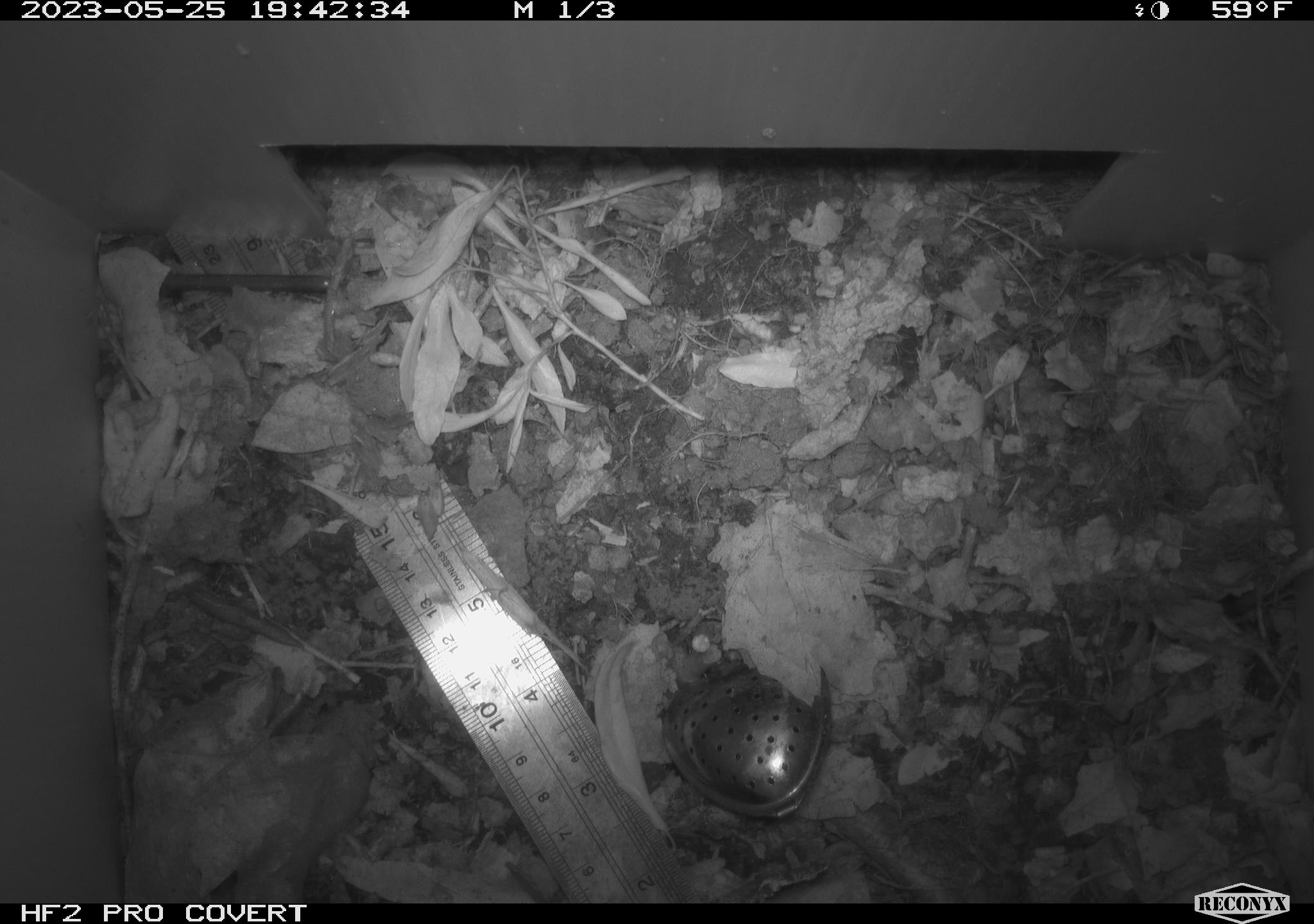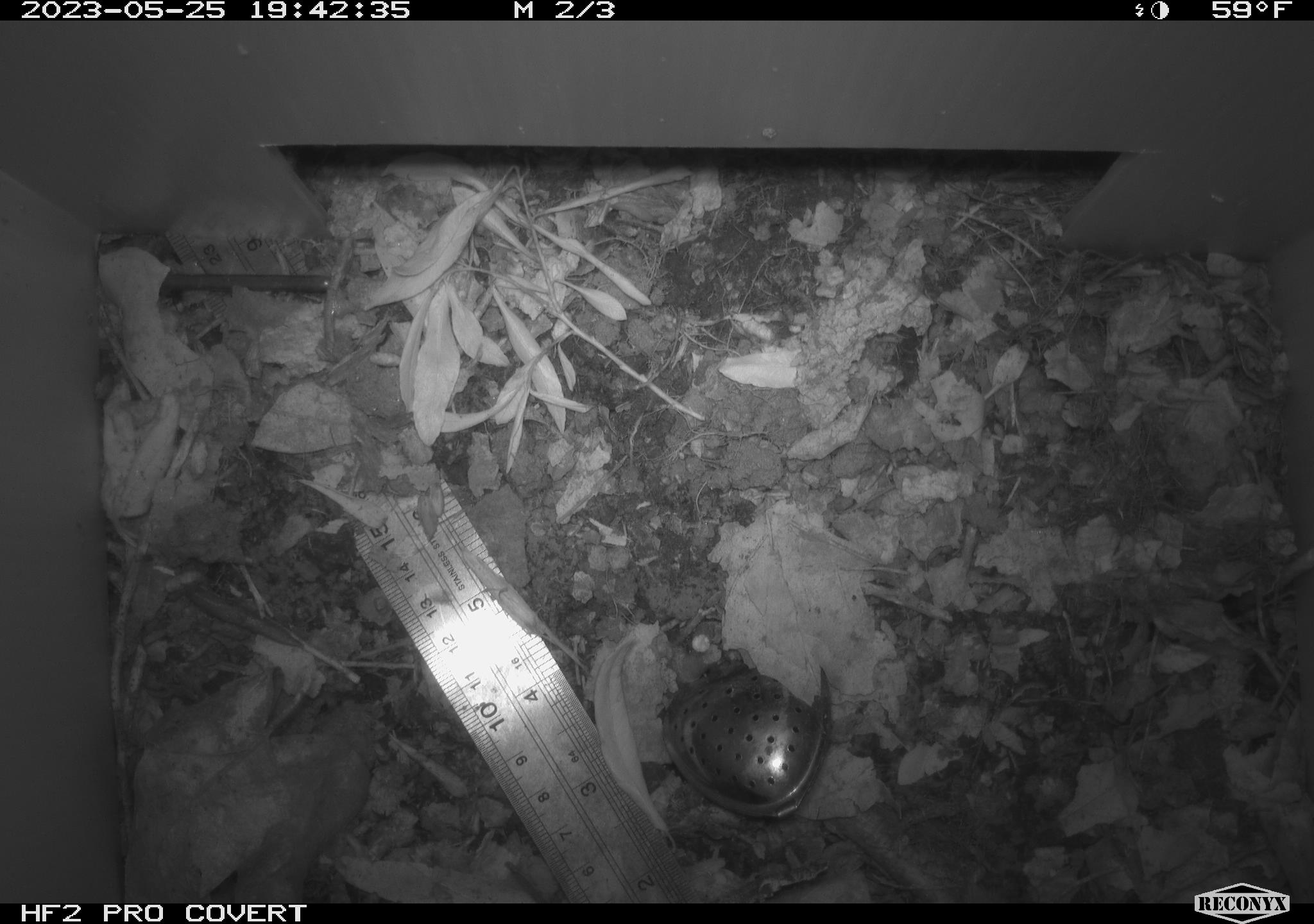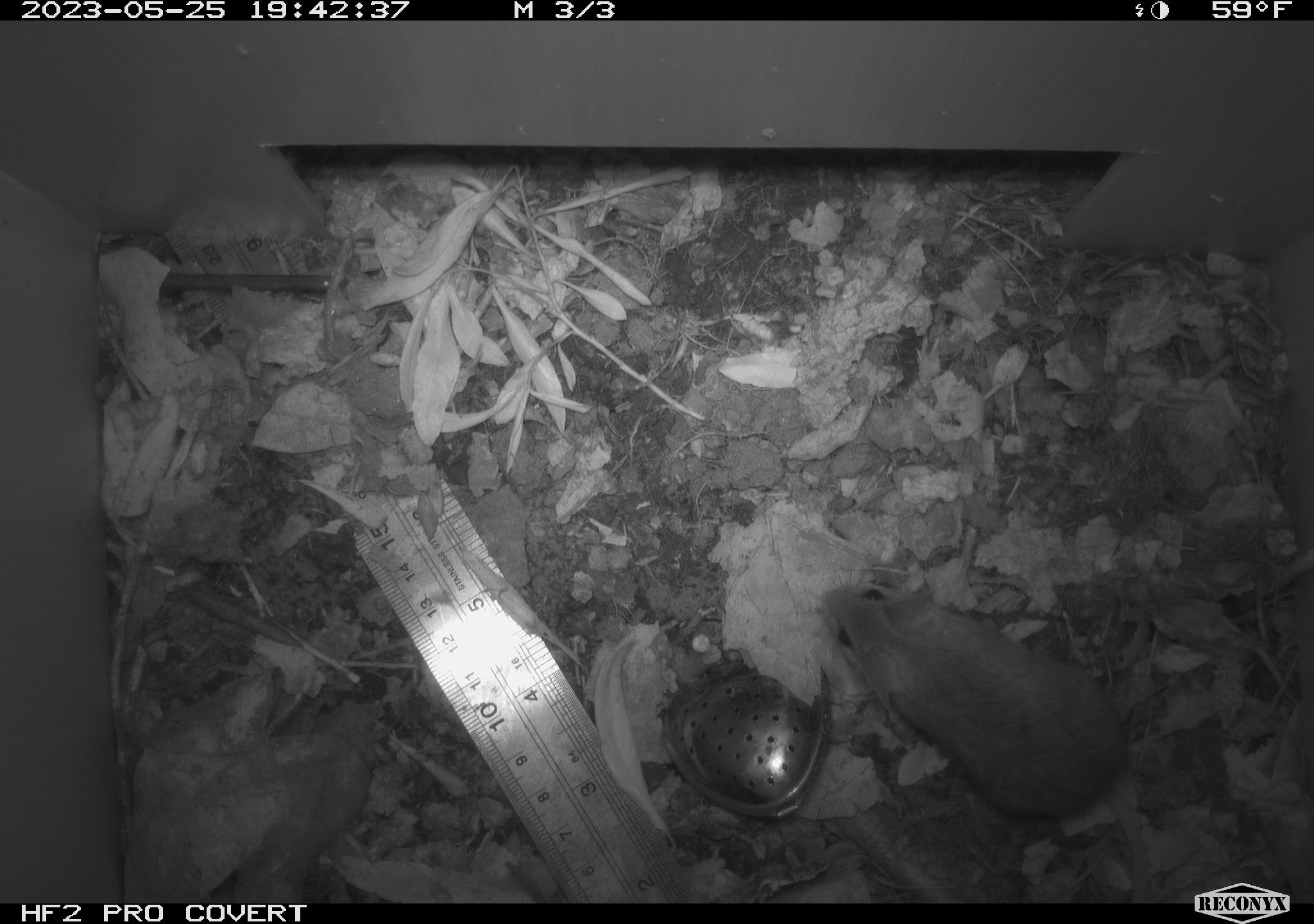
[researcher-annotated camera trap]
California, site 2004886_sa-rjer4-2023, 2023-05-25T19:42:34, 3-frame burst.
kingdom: Animalia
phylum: Chordata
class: Mammalia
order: Rodentia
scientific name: Rodentia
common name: mouse species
Mouse species (Rodentia).